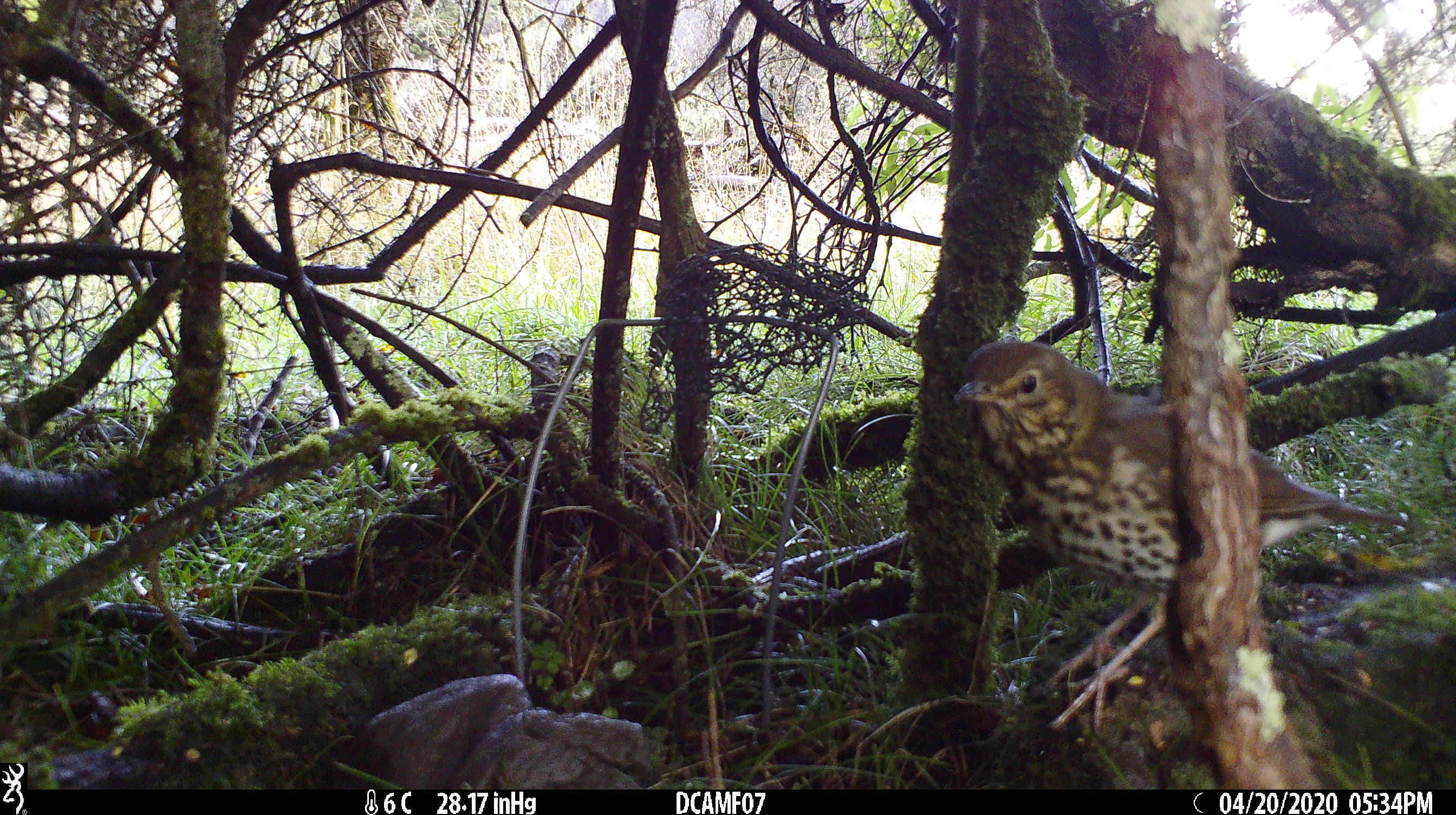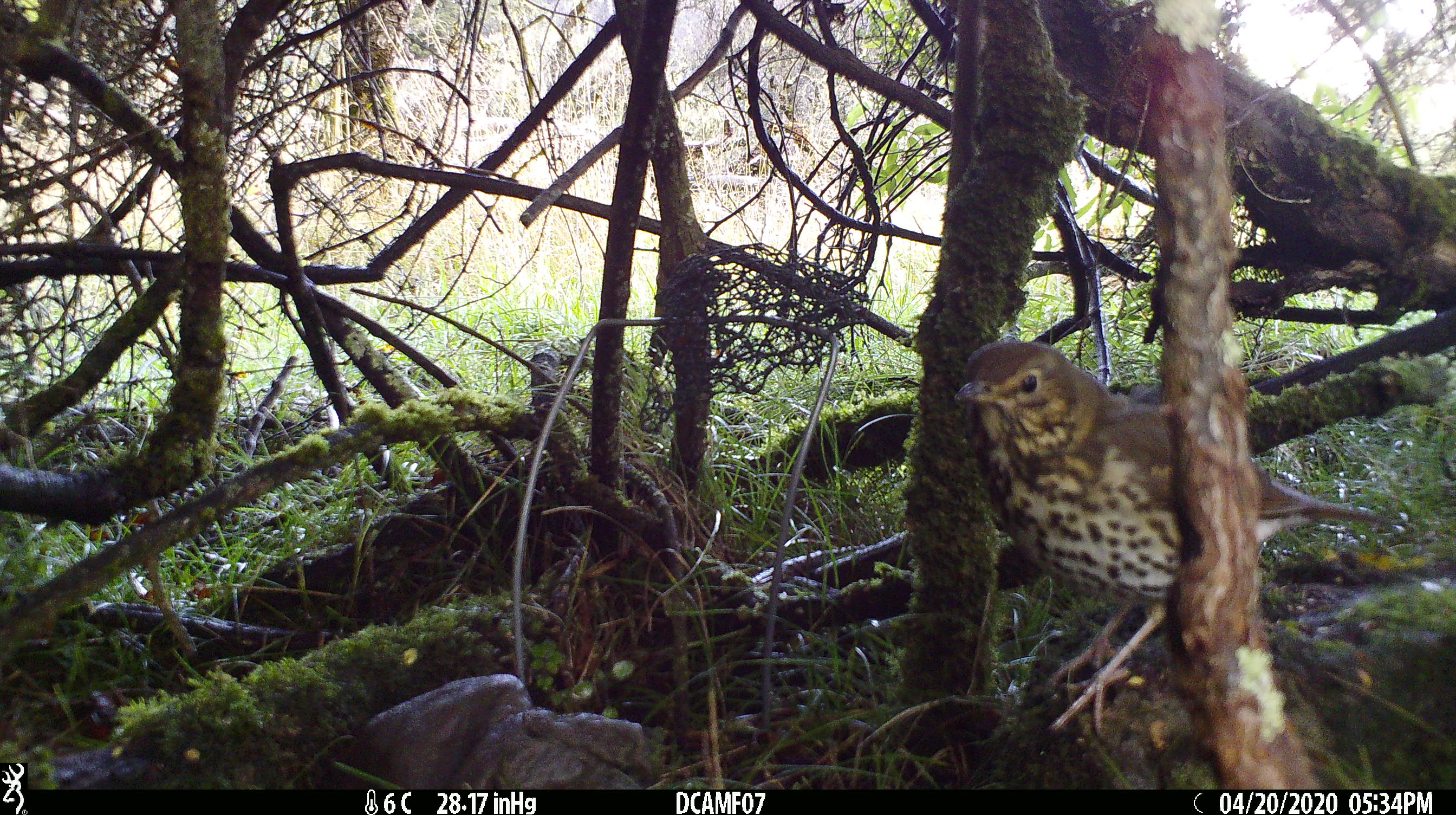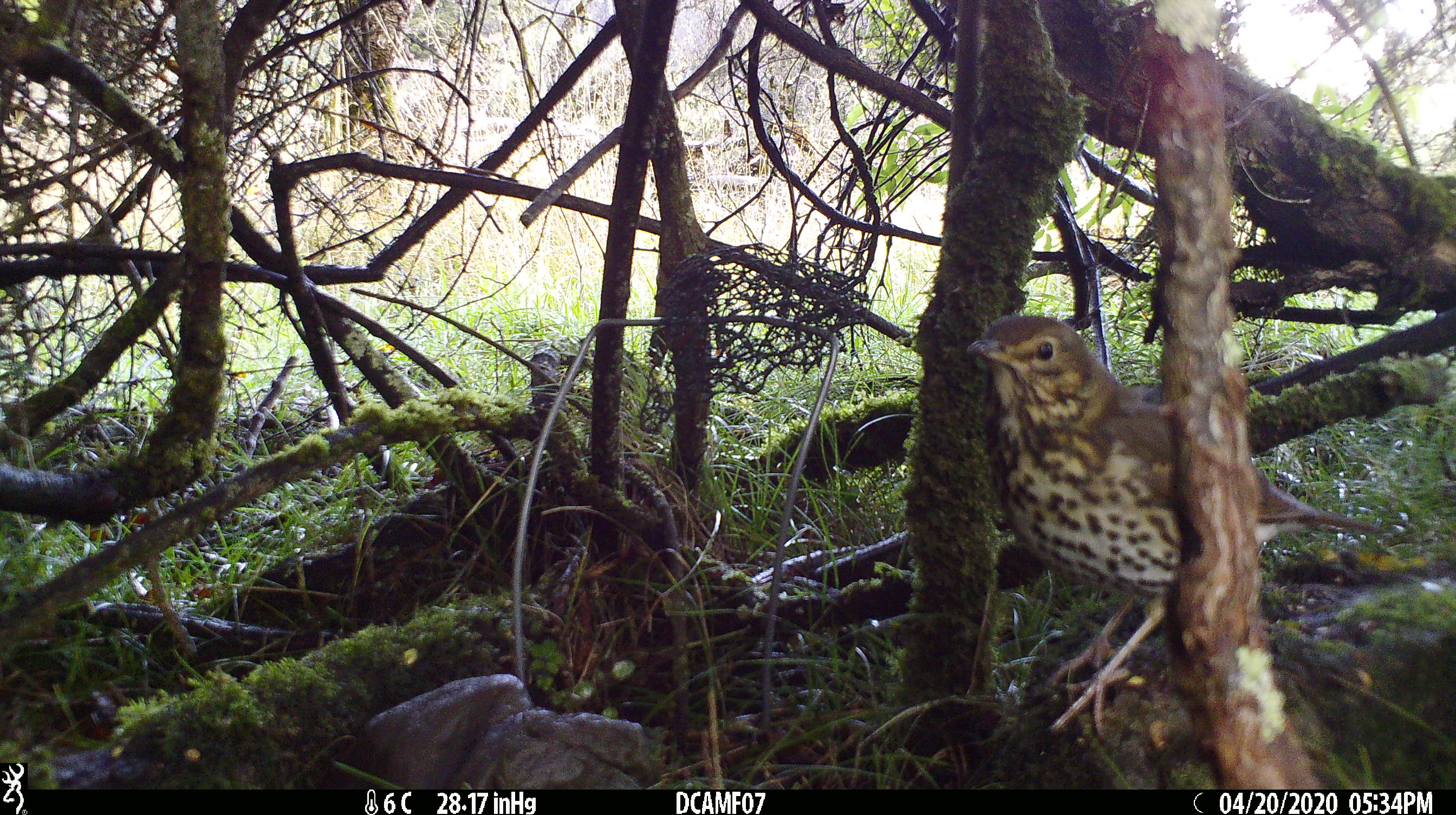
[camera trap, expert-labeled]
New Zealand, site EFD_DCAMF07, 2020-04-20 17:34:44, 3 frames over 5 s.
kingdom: Animalia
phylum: Chordata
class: Aves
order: Passeriformes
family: Turdidae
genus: Turdus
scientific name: Turdus philomelos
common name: song thrush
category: thrush